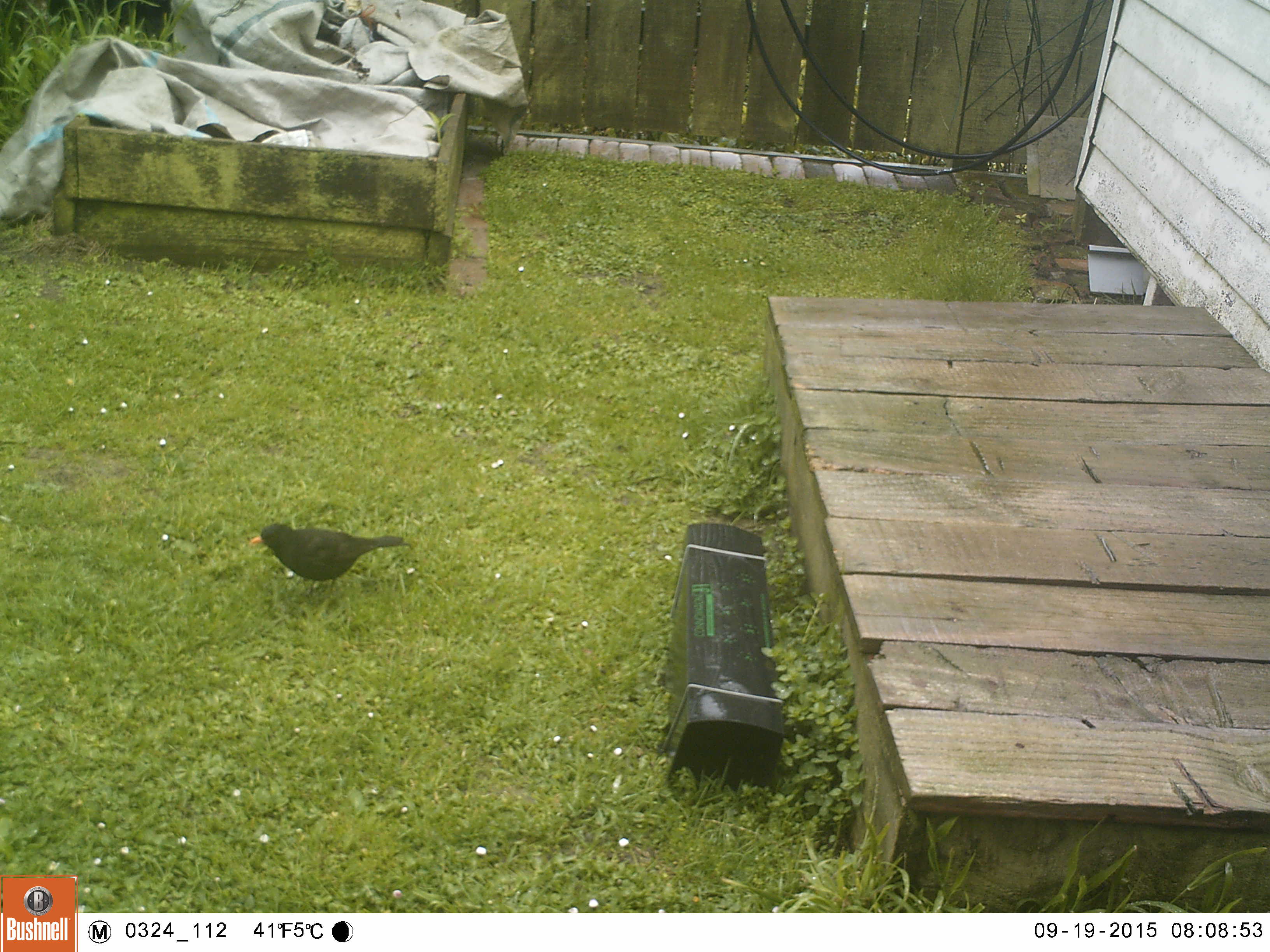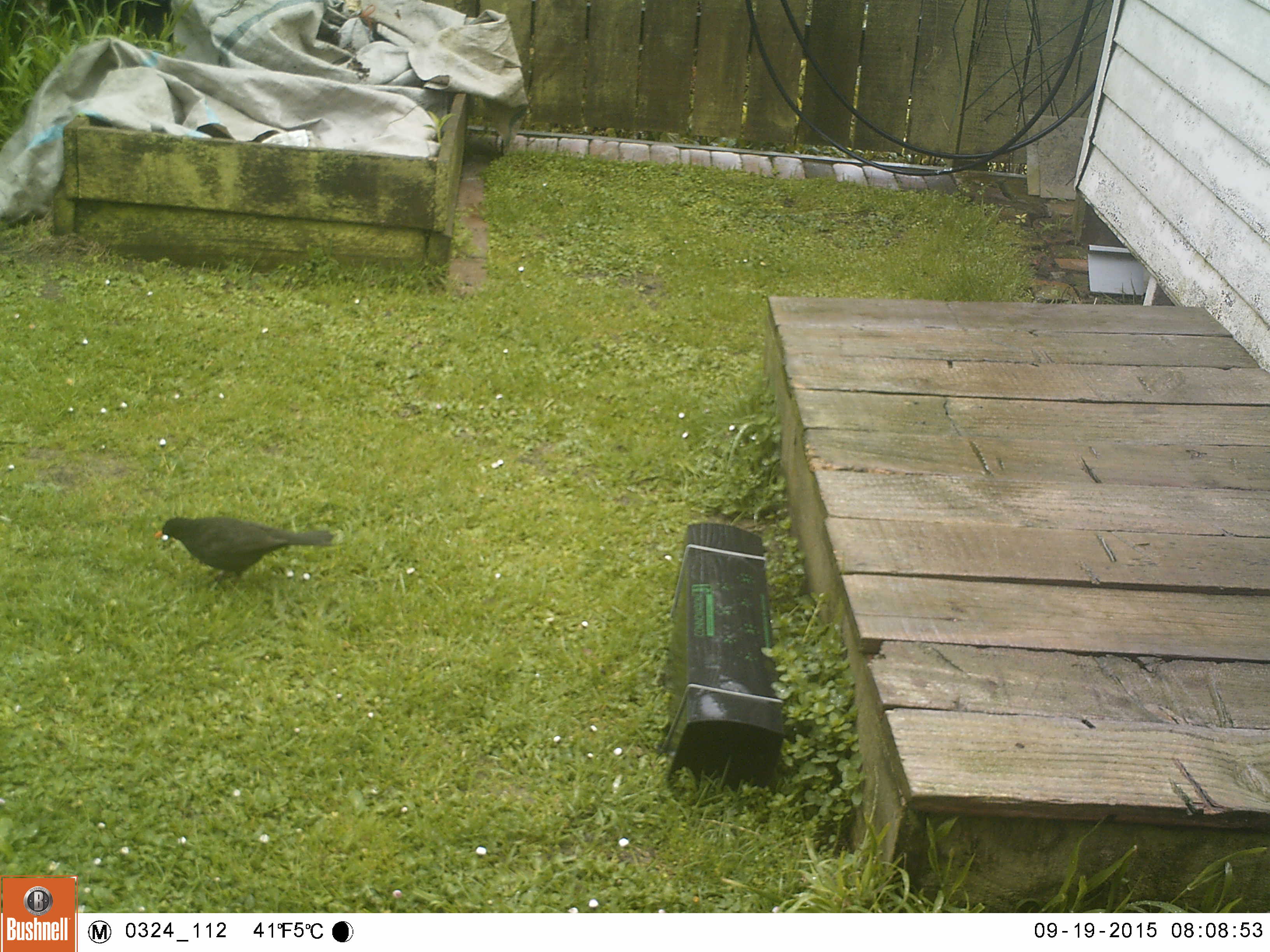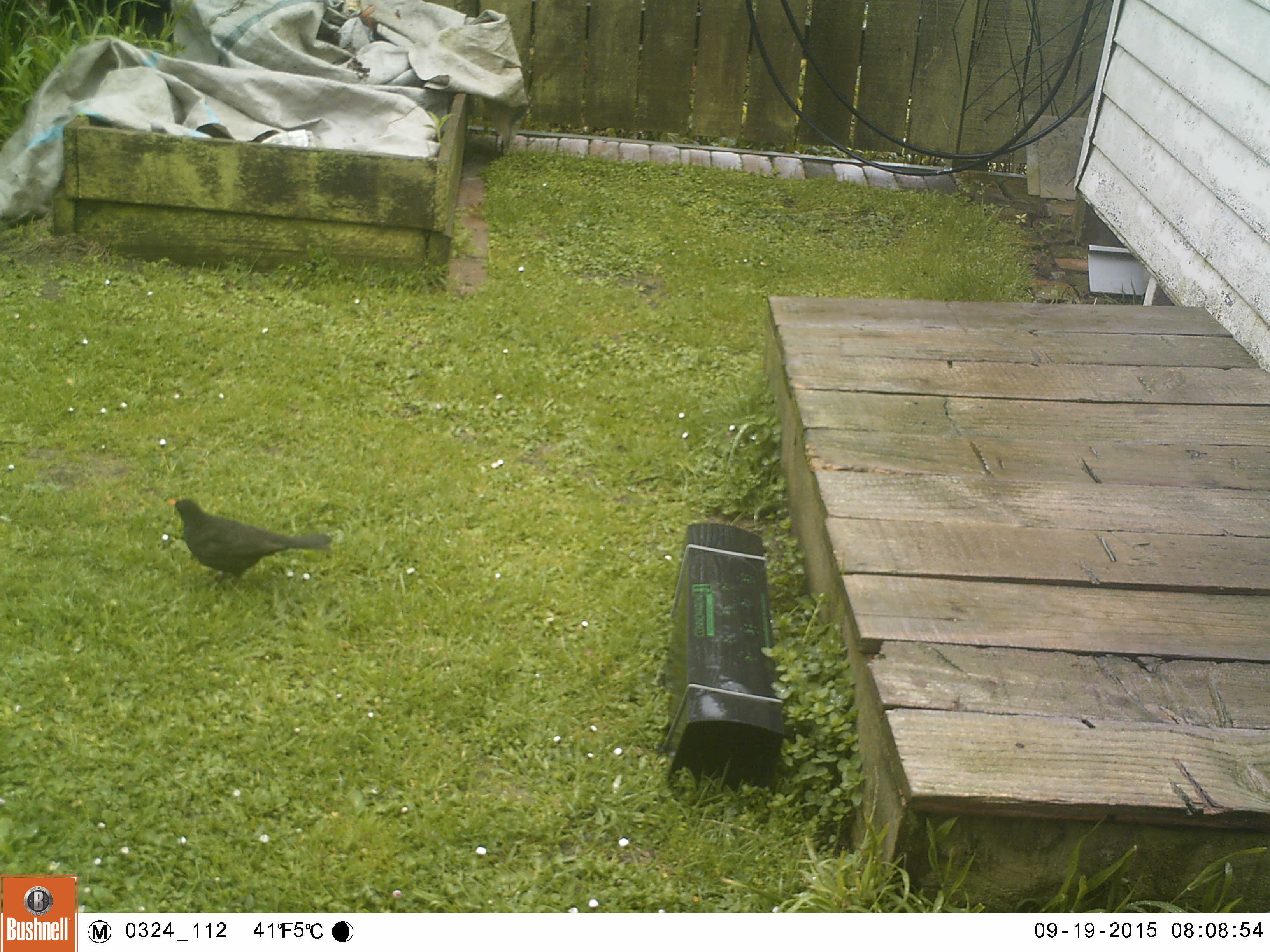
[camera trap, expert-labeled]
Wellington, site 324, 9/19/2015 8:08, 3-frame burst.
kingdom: Animalia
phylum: Chordata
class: Aves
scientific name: Aves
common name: bird